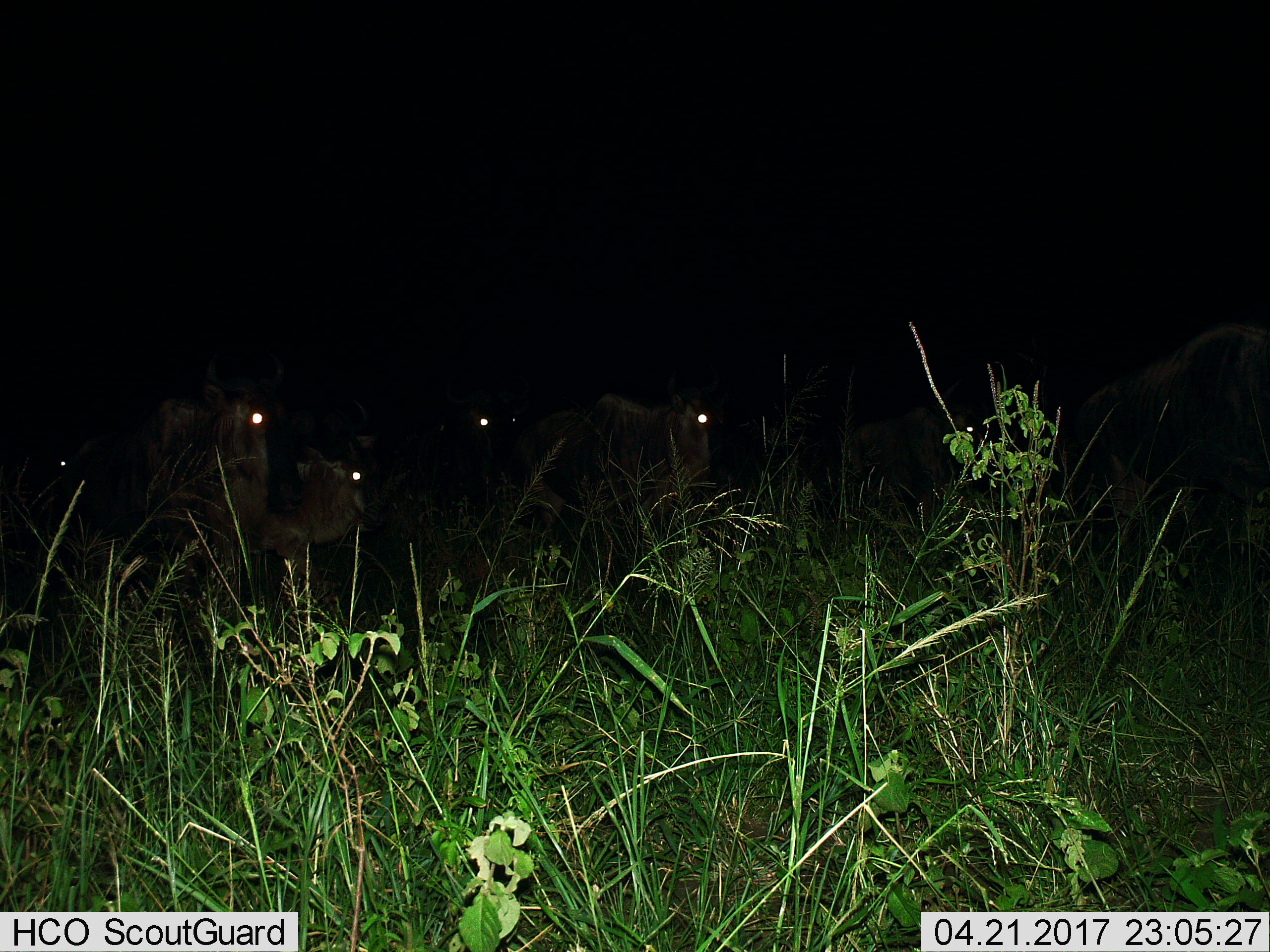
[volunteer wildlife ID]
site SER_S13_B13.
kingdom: Animalia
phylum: Chordata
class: Mammalia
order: Artiodactyla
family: Bovidae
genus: Connochaetes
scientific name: Connochaetes taurinus taurinus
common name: blue wildebeest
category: wildebeestblue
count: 5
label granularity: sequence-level